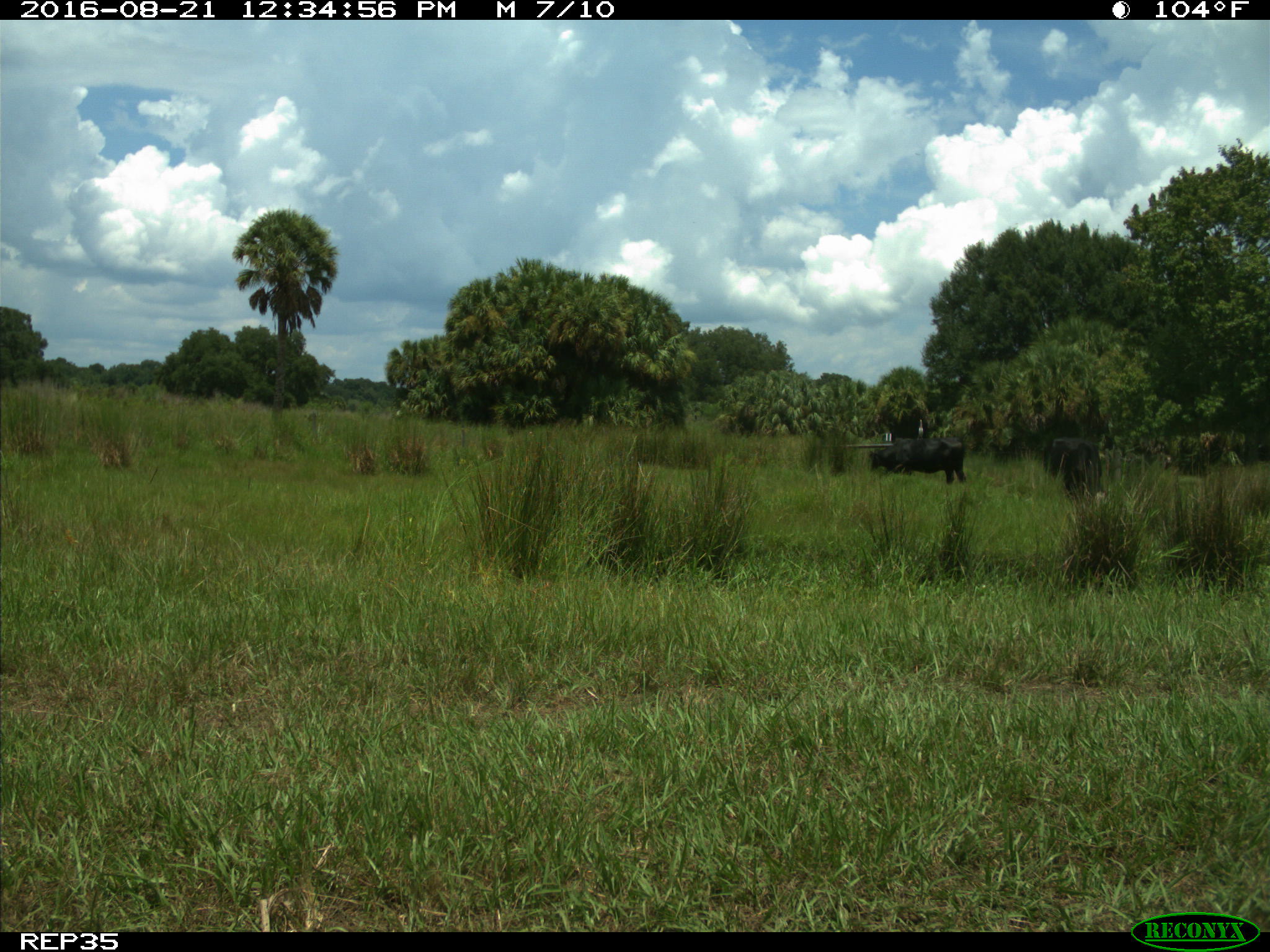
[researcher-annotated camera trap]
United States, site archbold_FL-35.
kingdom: Animalia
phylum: Chordata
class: Mammalia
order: Artiodactyla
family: Bovidae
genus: Bos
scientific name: Bos taurus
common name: domestic cow